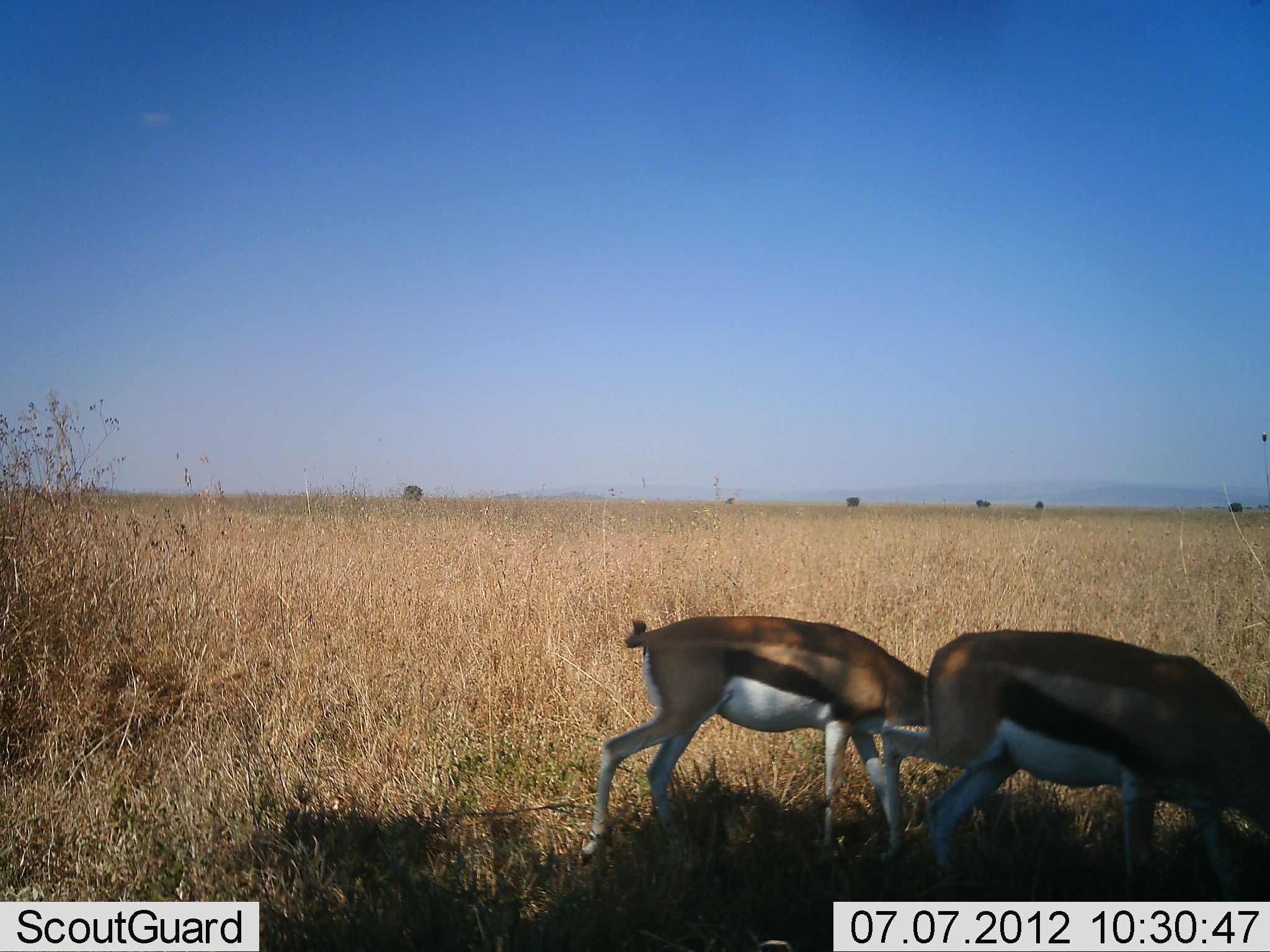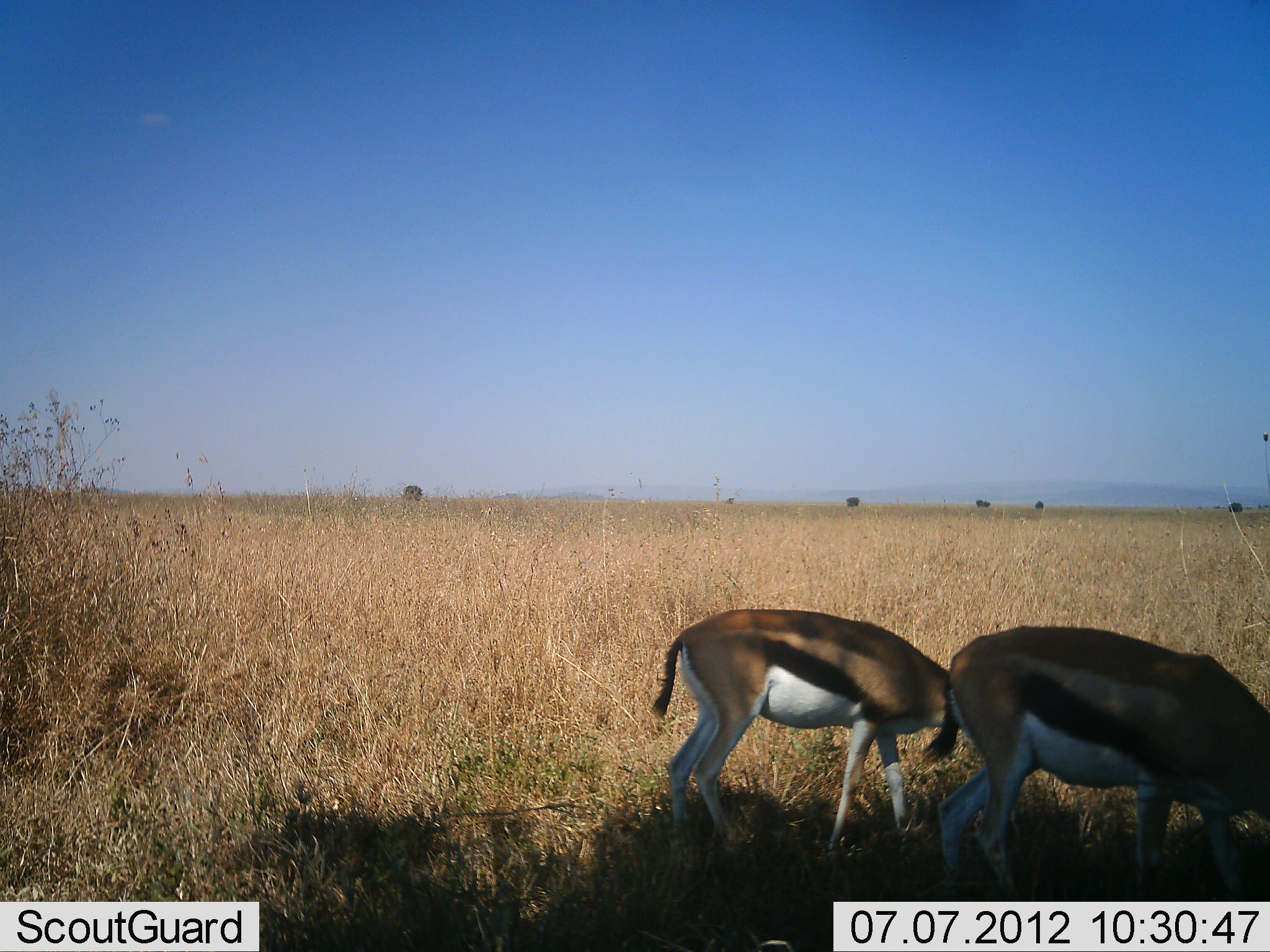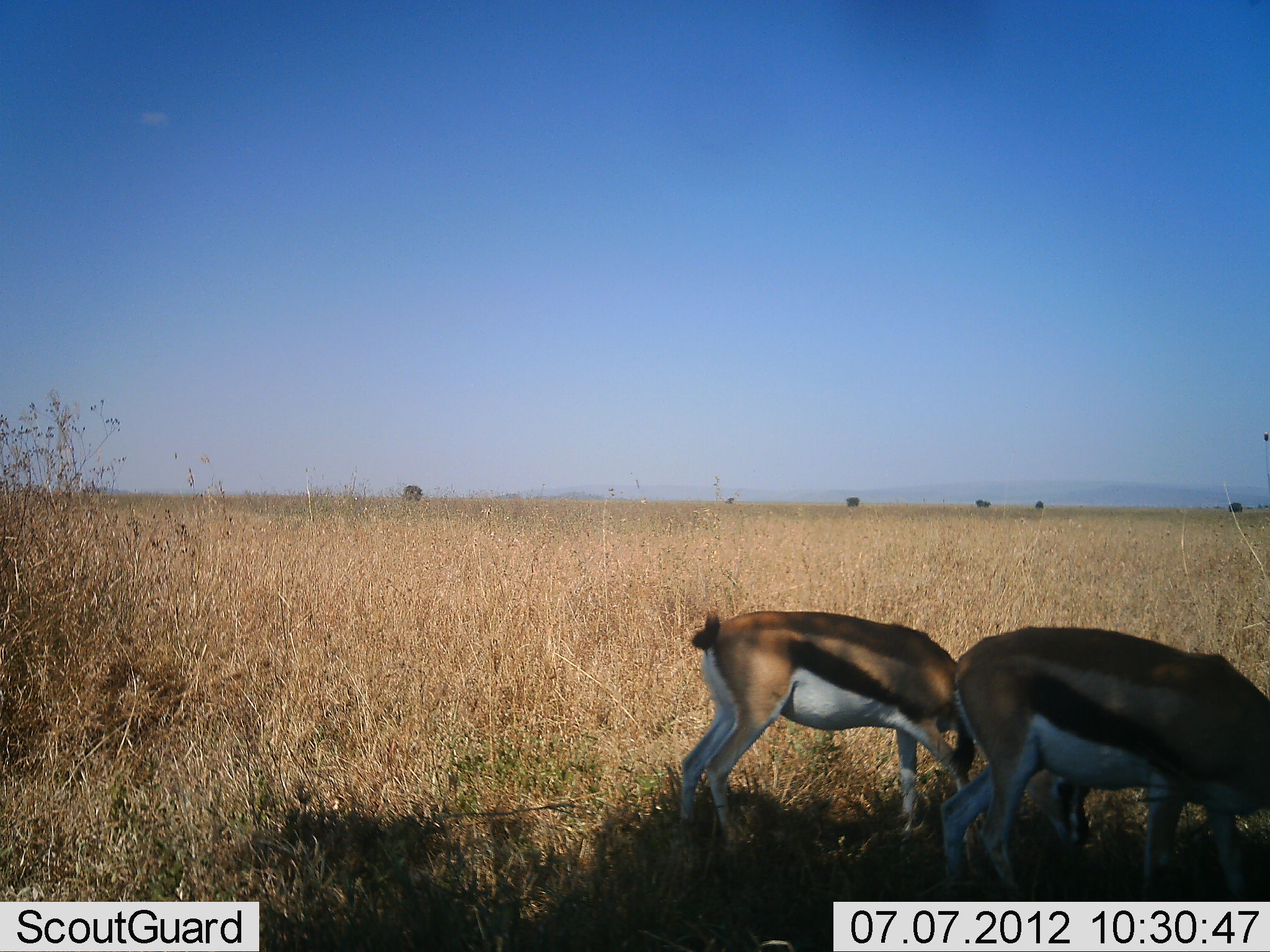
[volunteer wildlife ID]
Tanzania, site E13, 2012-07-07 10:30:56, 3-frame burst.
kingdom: Animalia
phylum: Chordata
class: Mammalia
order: Artiodactyla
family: Bovidae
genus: Eudorcas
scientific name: Eudorcas thomsonii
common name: thomson's gazelle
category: gazellethomsons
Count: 2.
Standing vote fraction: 20%.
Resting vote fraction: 0%.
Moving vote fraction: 20%.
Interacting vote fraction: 0%.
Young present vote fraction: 0%.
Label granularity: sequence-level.